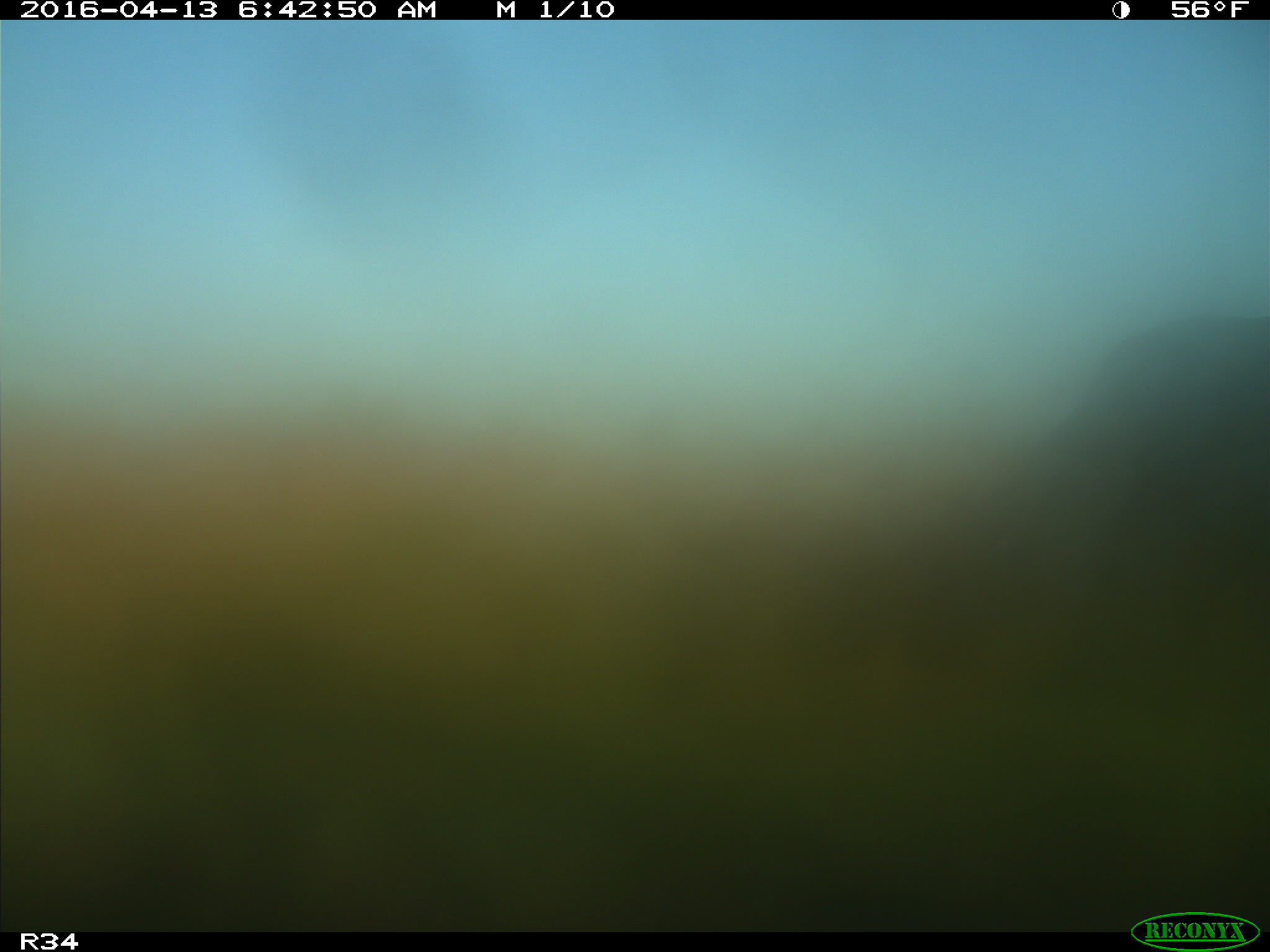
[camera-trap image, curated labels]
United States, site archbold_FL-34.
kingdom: Animalia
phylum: Chordata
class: Mammalia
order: Artiodactyla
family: Bovidae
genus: Bos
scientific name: Bos taurus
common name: domestic cow